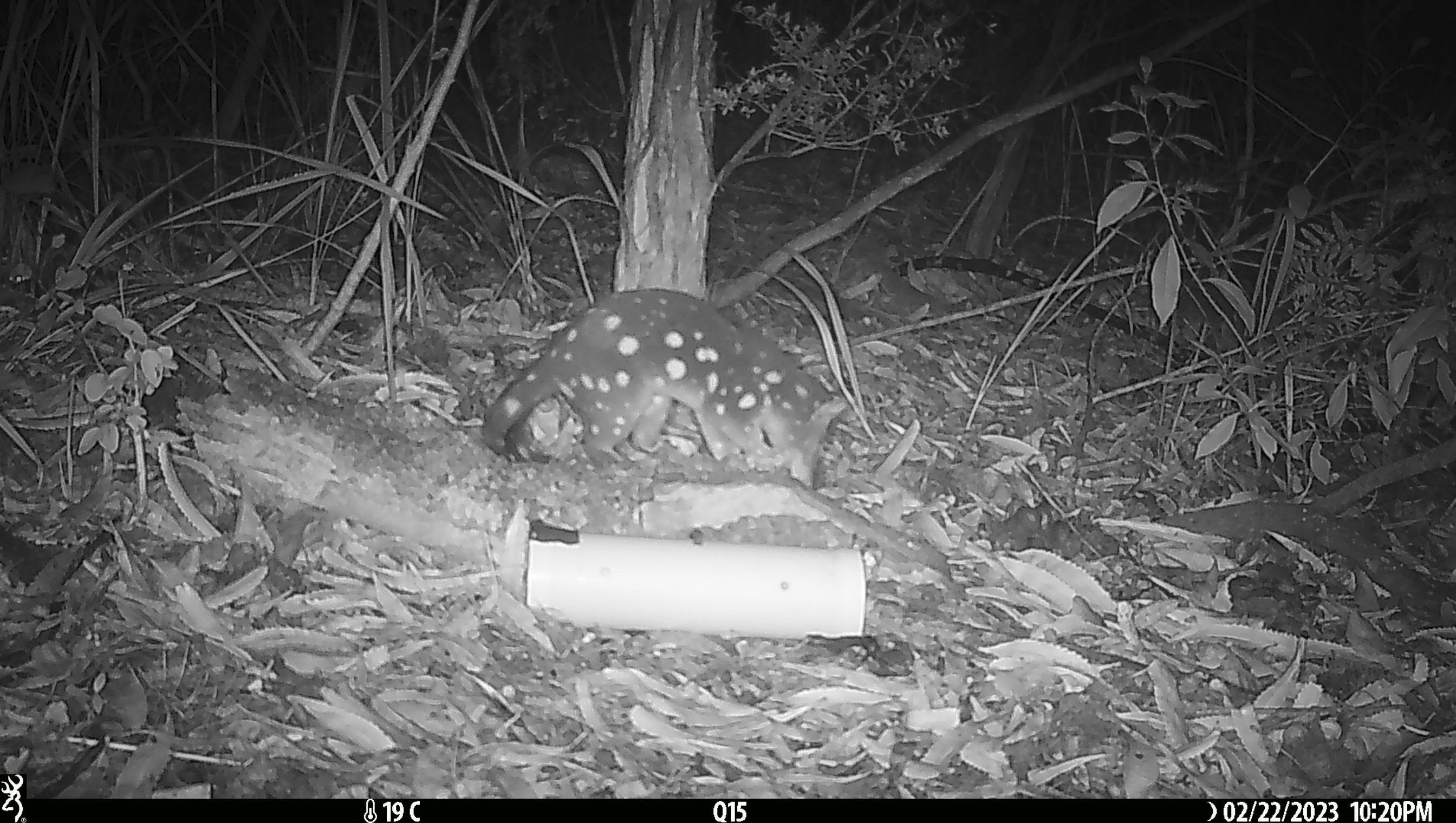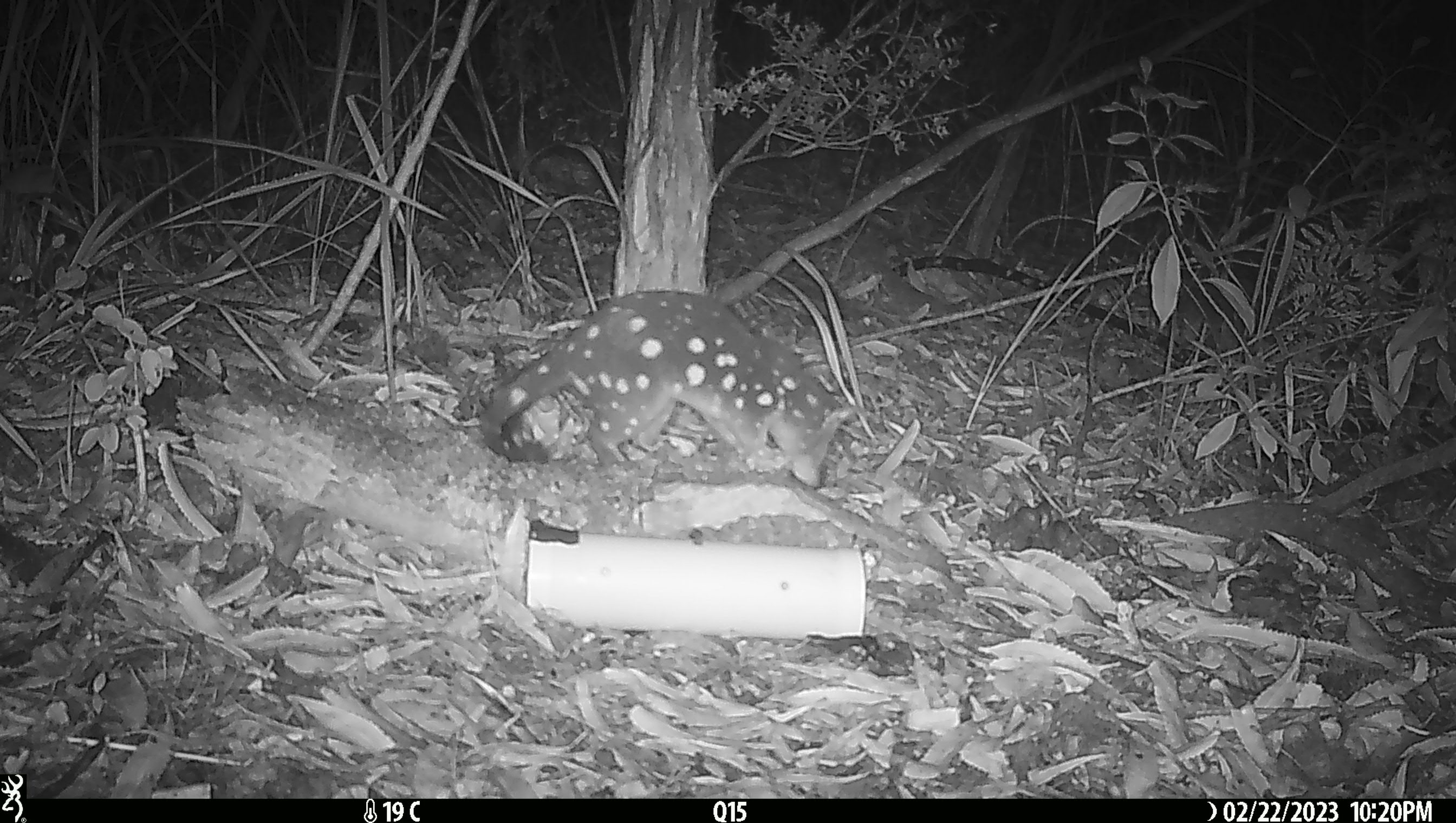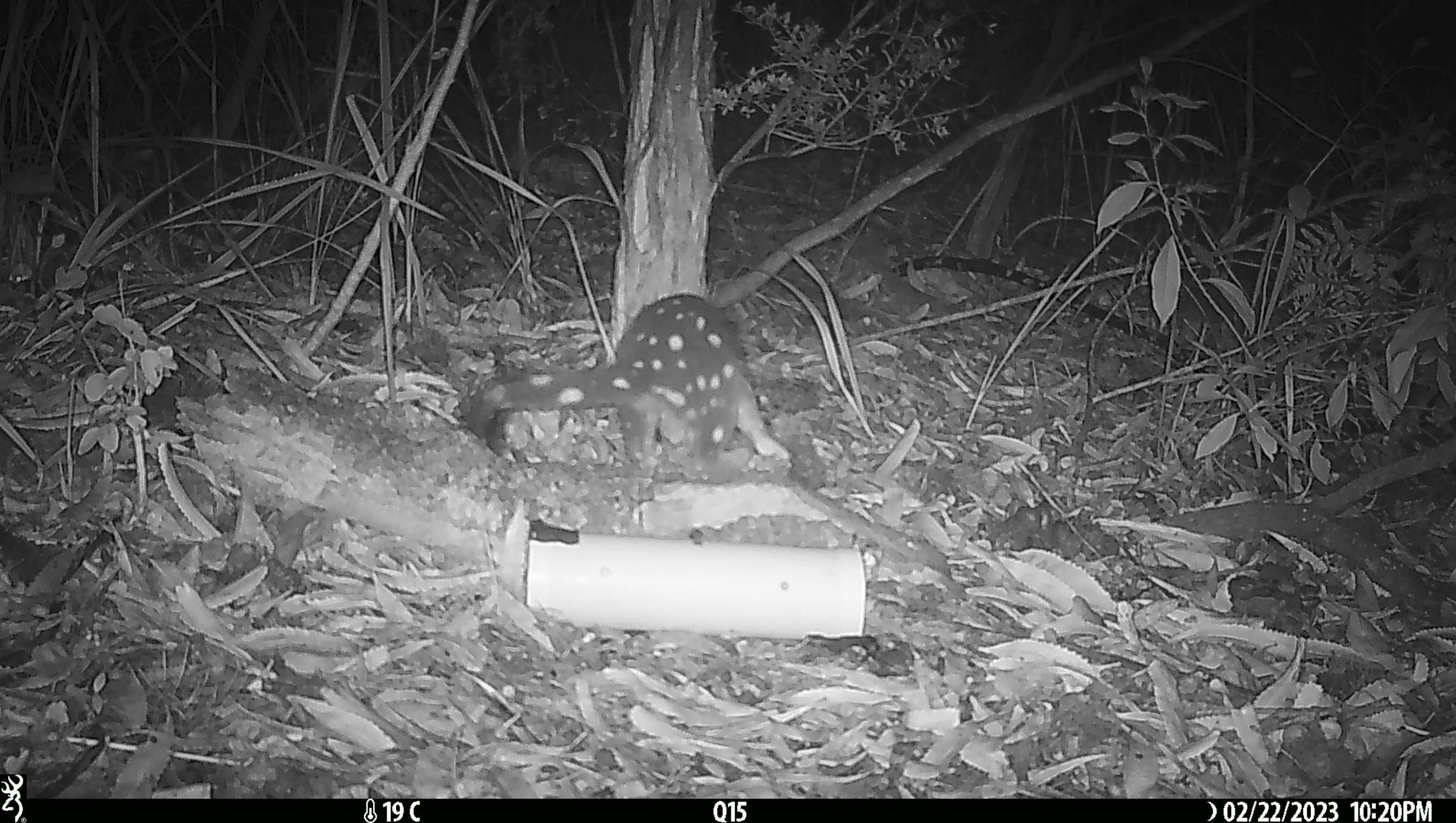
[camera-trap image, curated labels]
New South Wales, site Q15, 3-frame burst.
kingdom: Animalia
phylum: Chordata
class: Mammalia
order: Dasyuromorphia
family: Dasyuridae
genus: Dasyurus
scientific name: Dasyurus maculatus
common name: spotted-tailed quoll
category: quoll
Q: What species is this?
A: Quoll (spotted-tailed quoll) (Dasyurus maculatus).